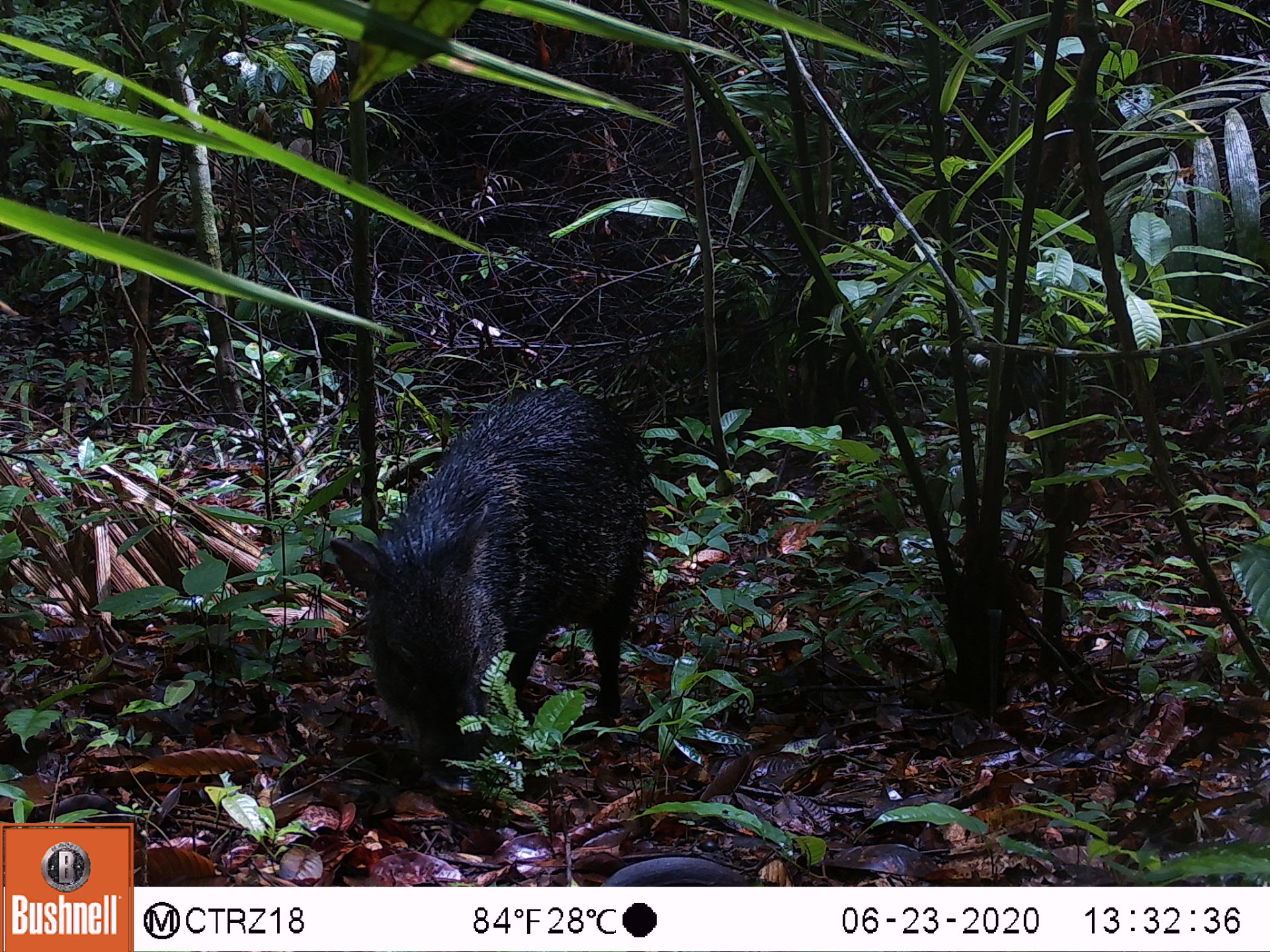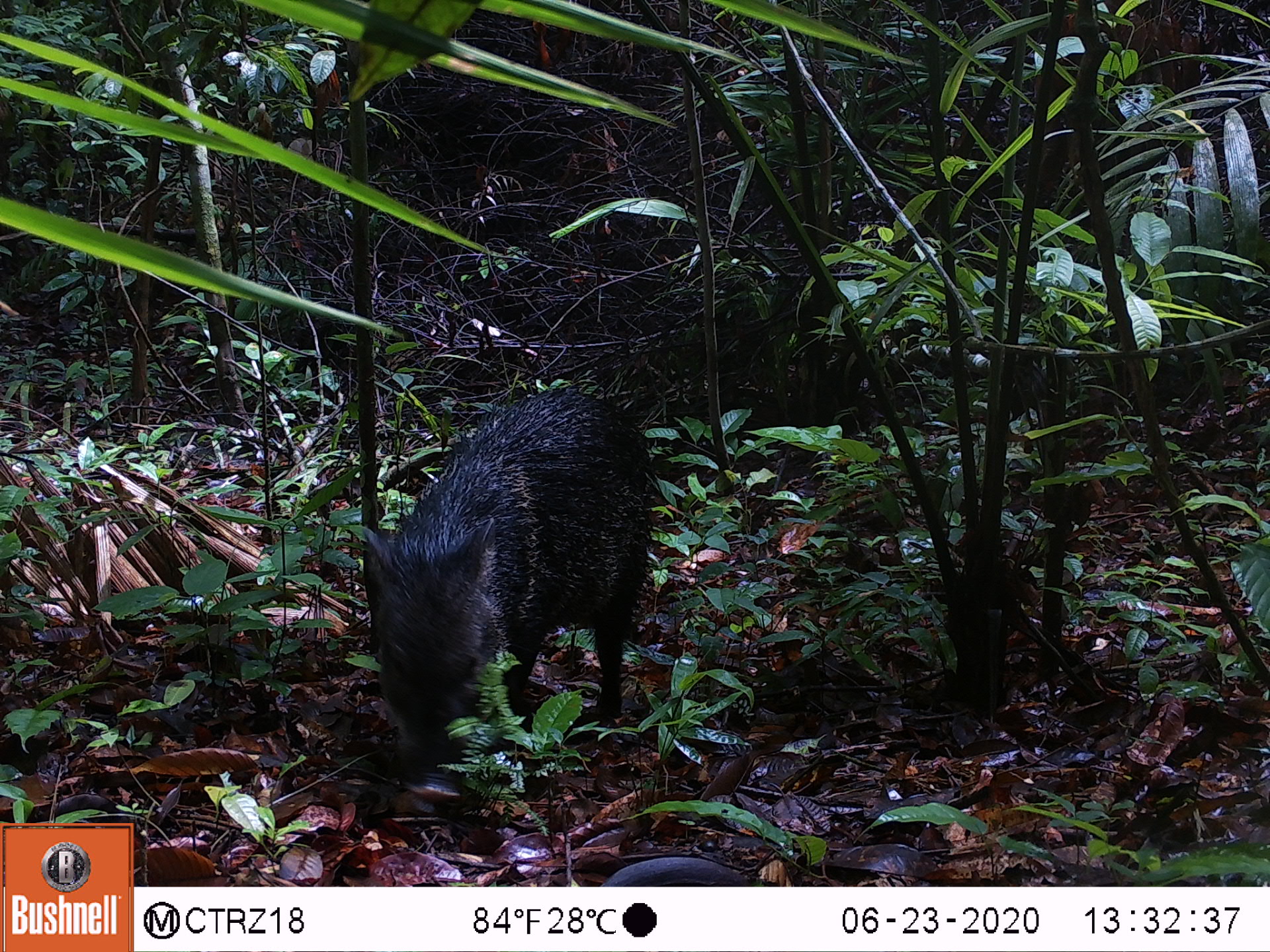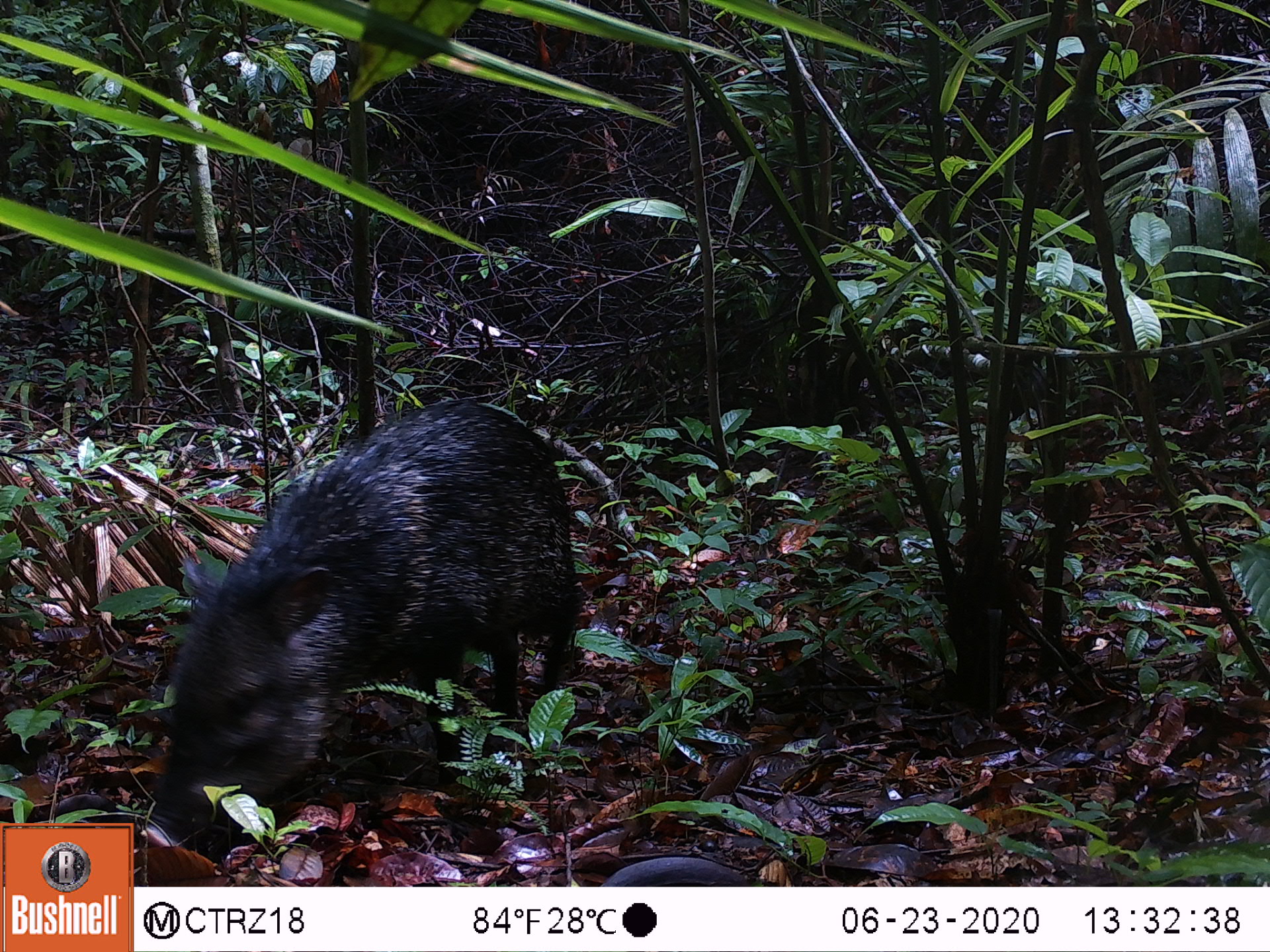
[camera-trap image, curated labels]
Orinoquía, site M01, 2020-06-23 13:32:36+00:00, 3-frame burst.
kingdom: Animalia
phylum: Chordata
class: Mammalia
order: Artiodactyla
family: Tayassuidae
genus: Pecari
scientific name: Pecari tajacu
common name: collared peccary